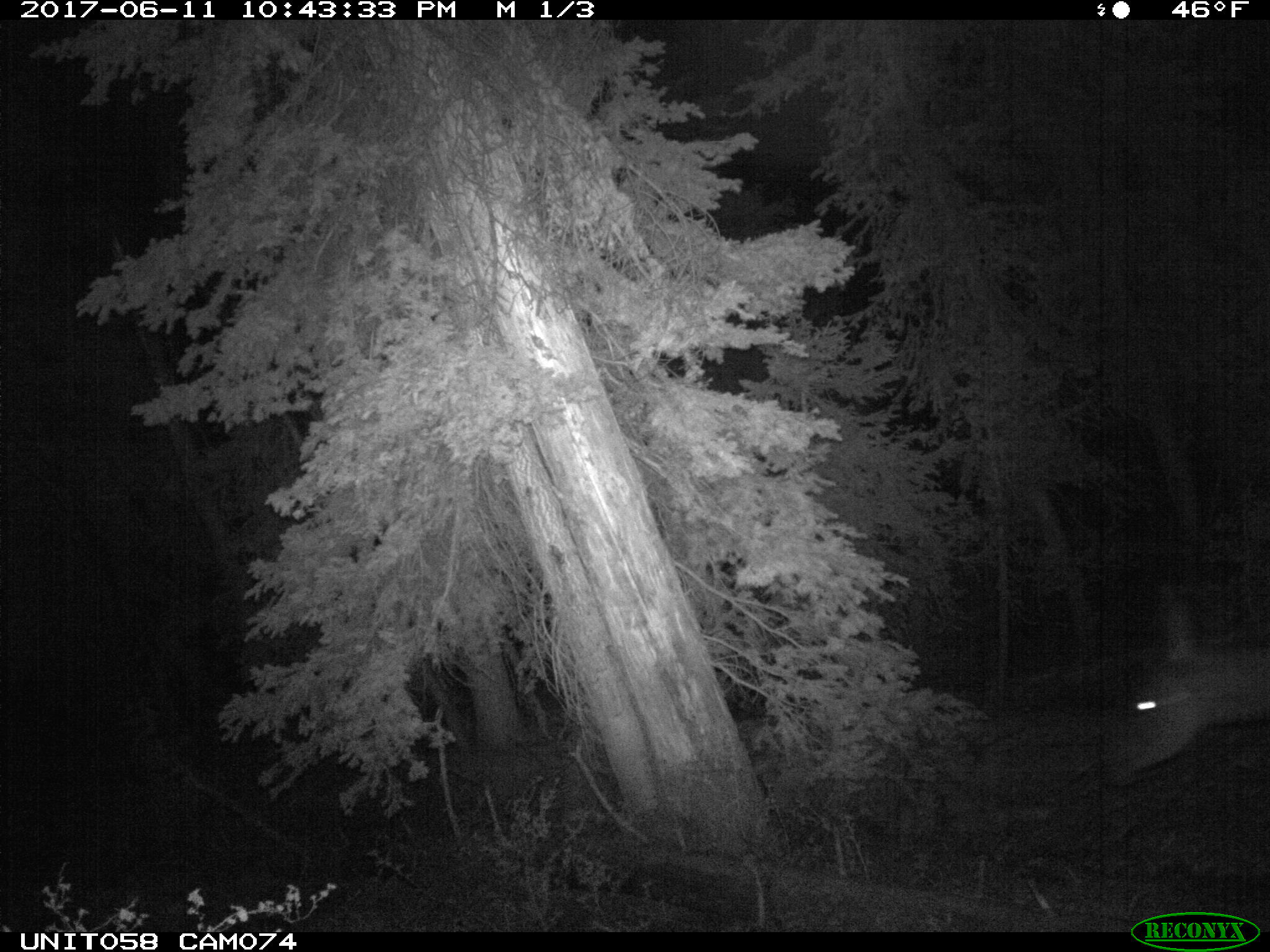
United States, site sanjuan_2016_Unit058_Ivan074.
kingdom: Animalia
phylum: Chordata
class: Mammalia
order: Artiodactyla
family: Cervidae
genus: Cervus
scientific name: Cervus elaphus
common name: red deer